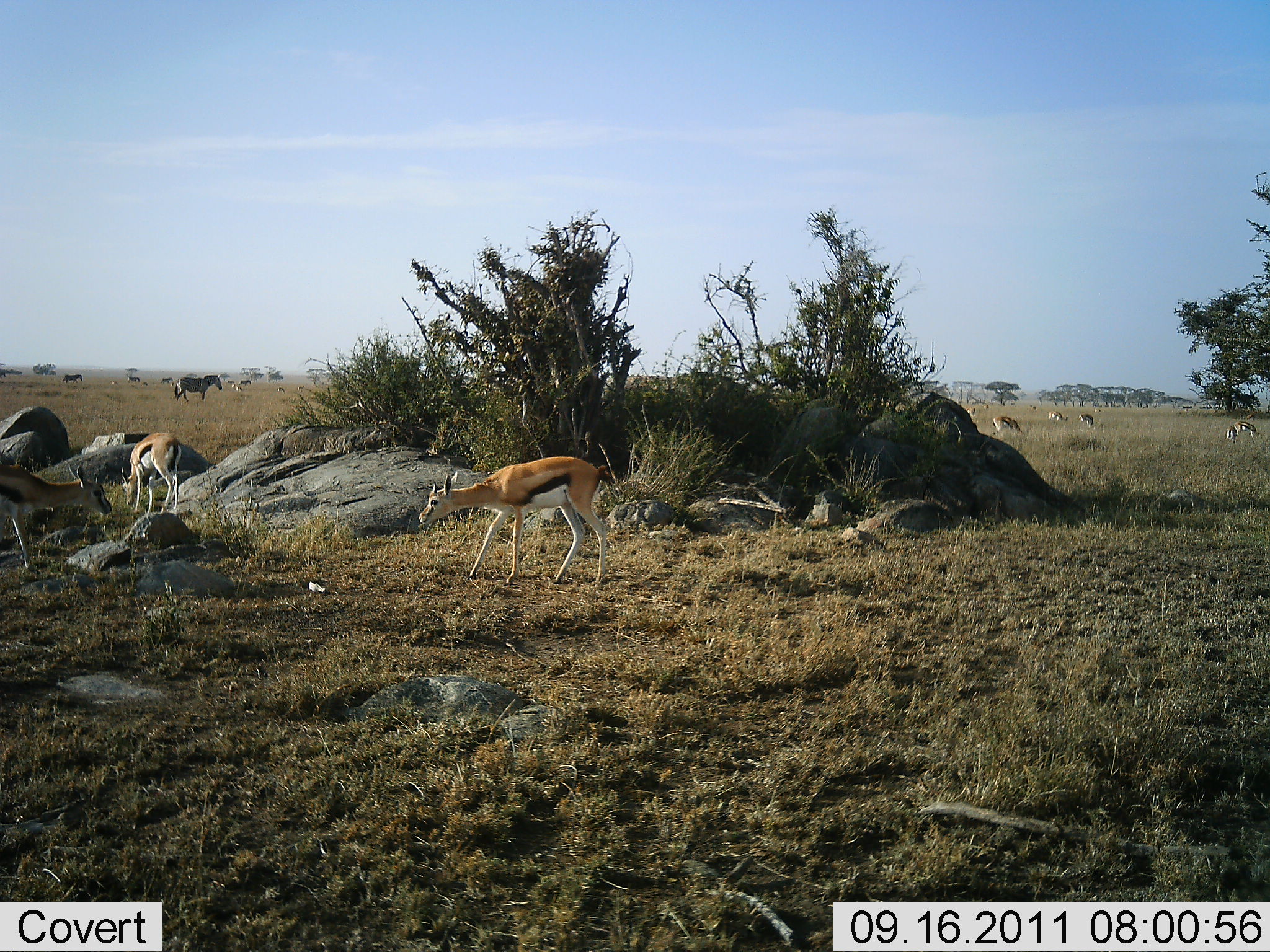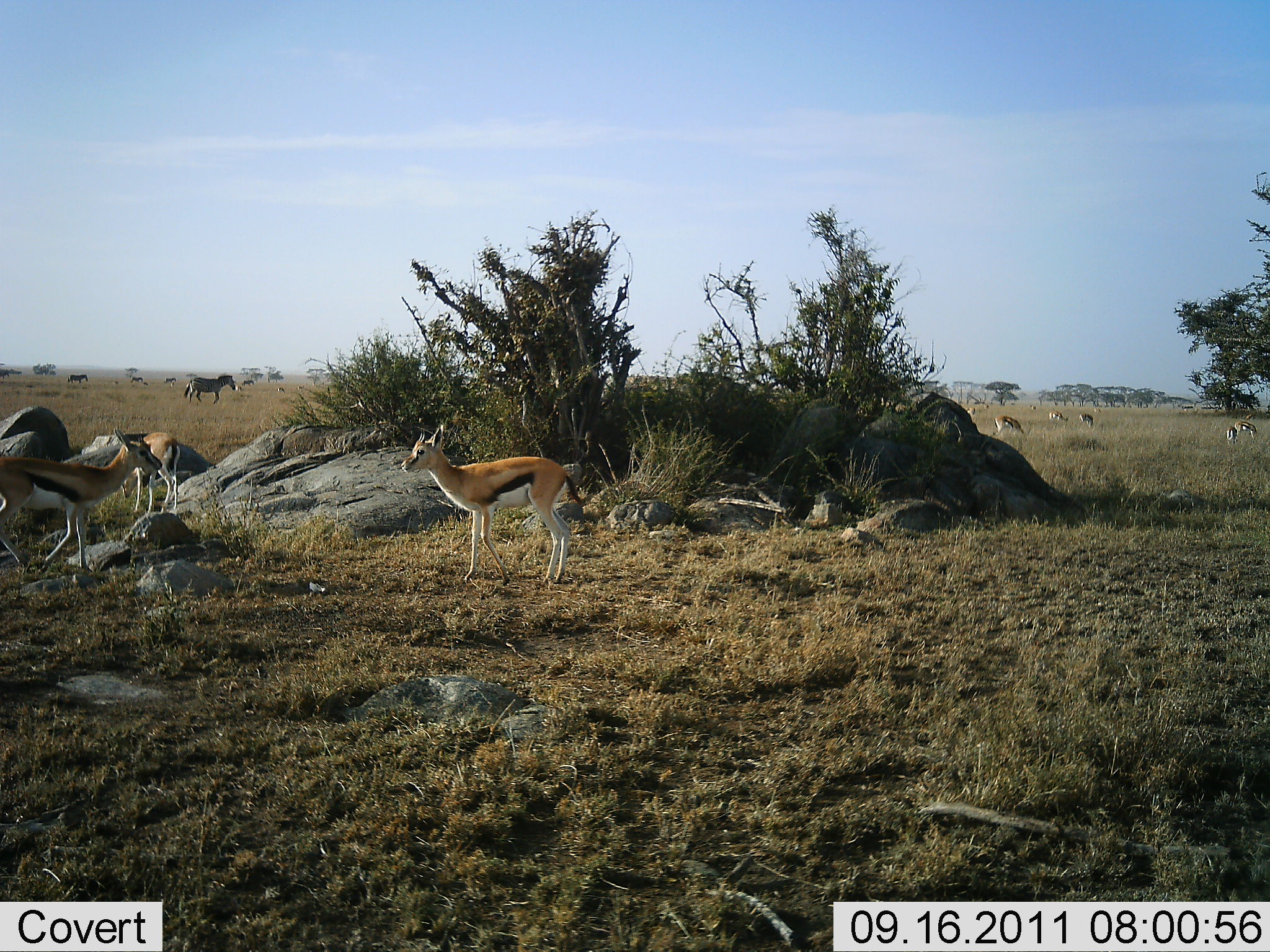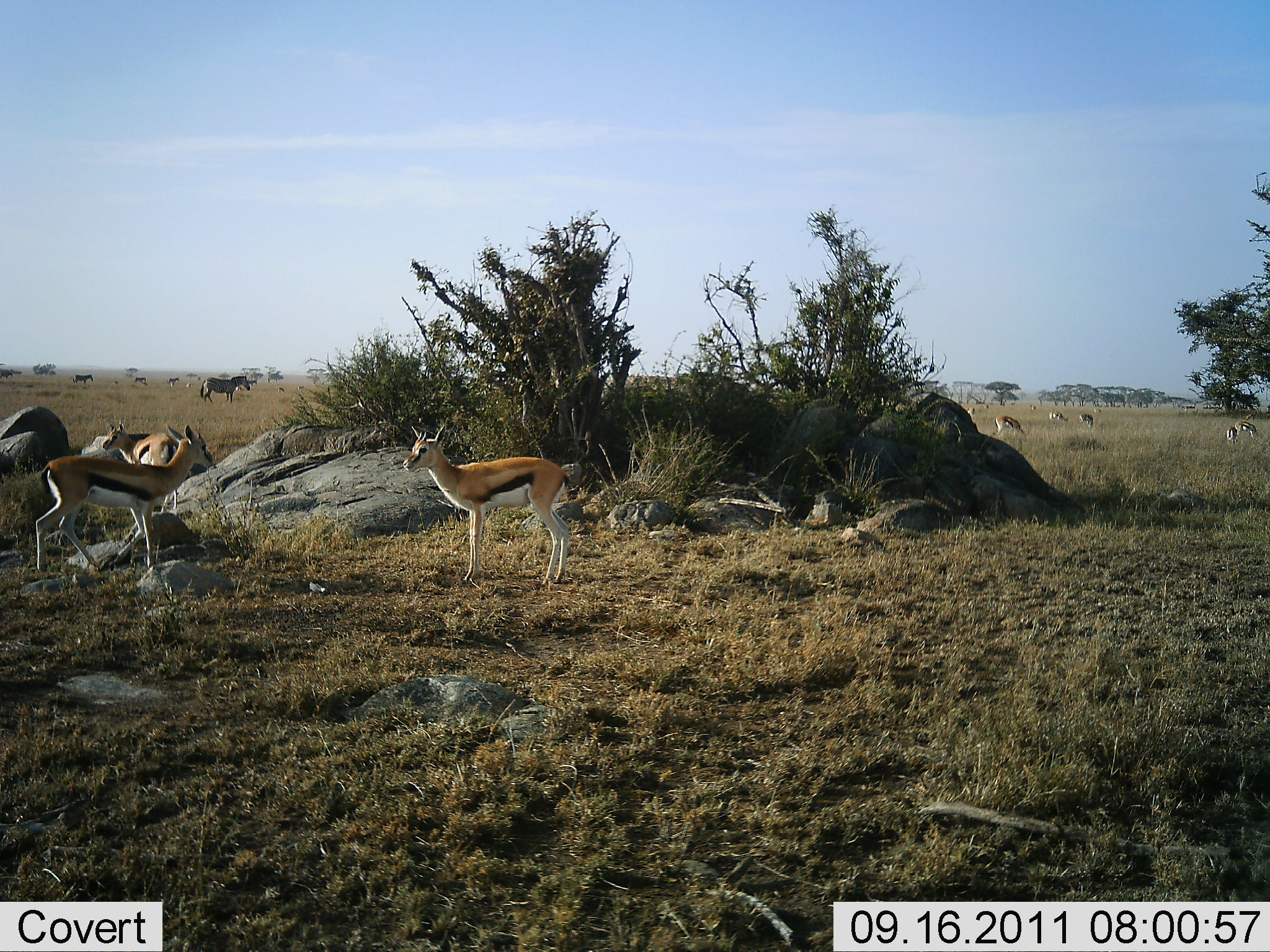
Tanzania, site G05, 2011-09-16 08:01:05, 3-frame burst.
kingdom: Animalia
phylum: Chordata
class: Mammalia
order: Artiodactyla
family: Bovidae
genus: Eudorcas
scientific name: Eudorcas thomsonii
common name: thomson's gazelle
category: gazellethomsons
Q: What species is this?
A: Gazellethomsons (thomson's gazelle) (Eudorcas thomsonii).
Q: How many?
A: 8.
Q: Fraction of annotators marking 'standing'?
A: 71%.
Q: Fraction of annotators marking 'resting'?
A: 0%.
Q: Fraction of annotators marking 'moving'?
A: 47%.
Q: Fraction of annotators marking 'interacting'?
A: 0%.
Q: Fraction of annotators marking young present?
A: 0%.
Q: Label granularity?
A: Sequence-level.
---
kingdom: Animalia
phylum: Chordata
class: Mammalia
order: Perissodactyla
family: Equidae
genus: Equus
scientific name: Equus quagga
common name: plains zebra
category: zebra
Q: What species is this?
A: Zebra (plains zebra) (Equus quagga).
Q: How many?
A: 4.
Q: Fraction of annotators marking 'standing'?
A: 73%.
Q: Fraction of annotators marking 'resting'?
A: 0%.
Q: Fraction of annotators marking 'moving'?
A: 55%.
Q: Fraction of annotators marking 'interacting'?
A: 0%.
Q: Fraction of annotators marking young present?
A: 9%.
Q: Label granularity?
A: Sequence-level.